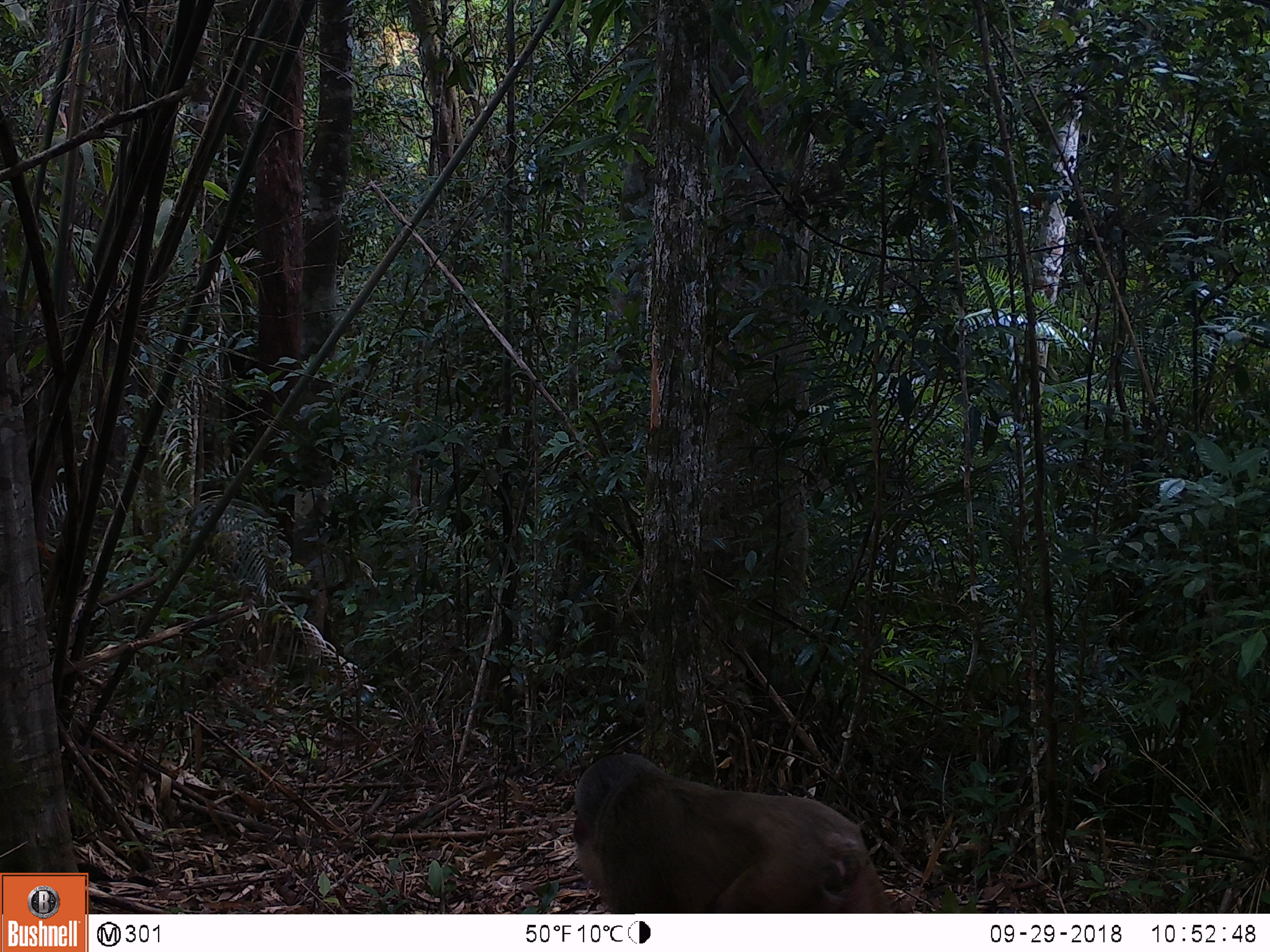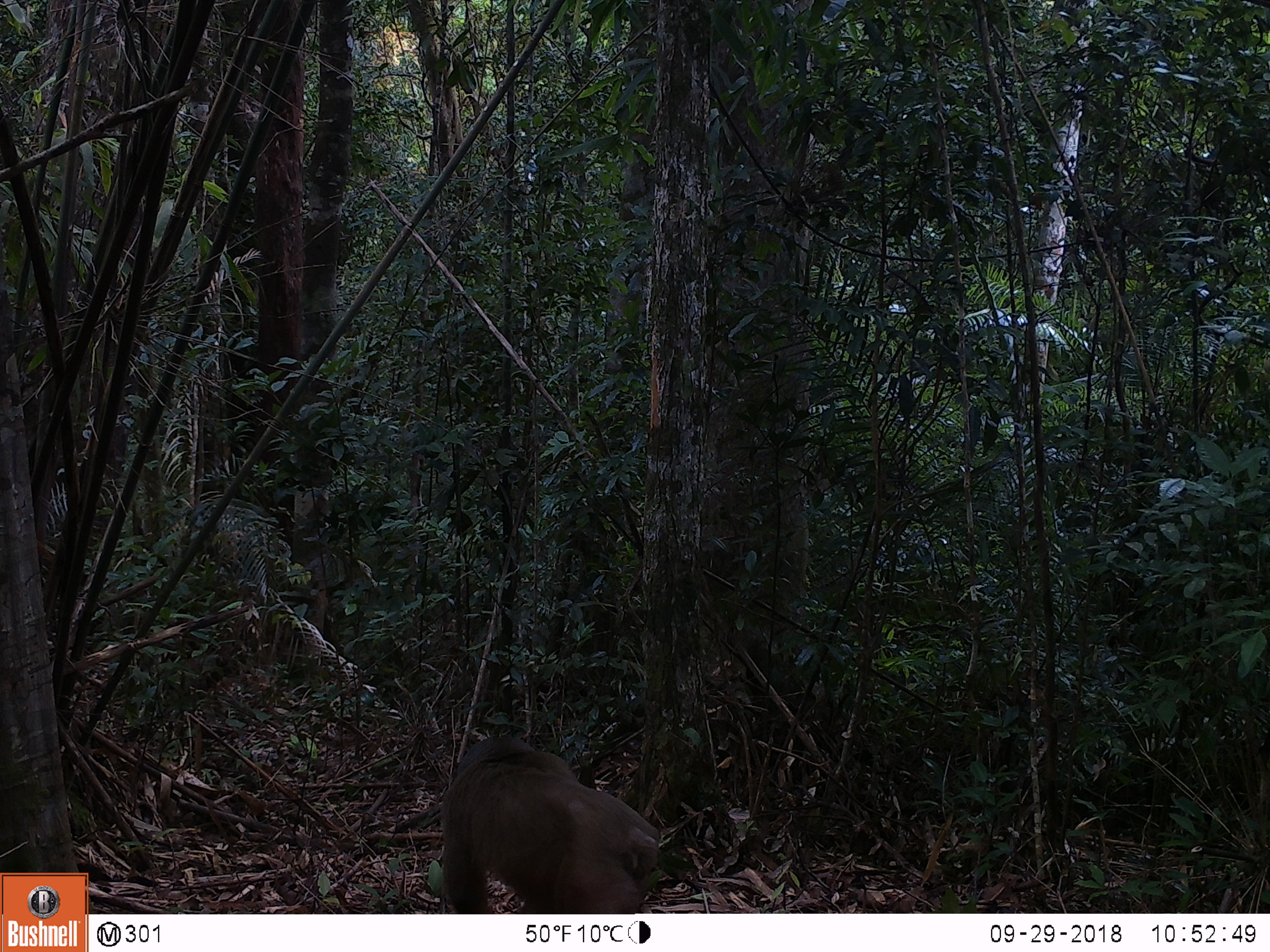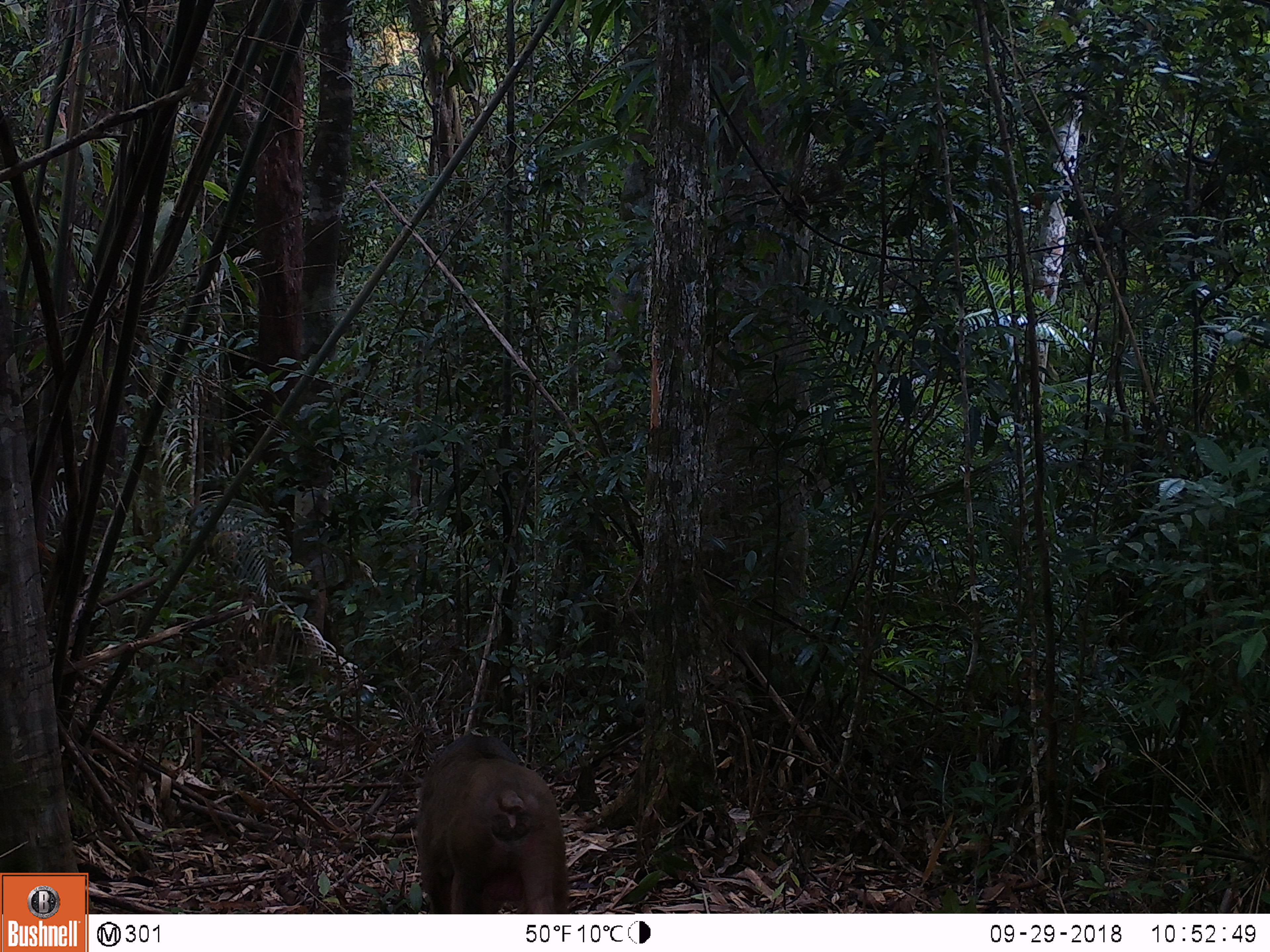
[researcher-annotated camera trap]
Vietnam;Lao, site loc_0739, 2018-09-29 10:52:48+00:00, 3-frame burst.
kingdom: Animalia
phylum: Chordata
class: Mammalia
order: Primates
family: Cercopithecidae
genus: Macaca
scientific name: Macaca arctoides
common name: stump-tailed macaque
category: stump tailed macaque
Stump tailed macaque (stump-tailed macaque) (Macaca arctoides). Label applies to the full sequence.